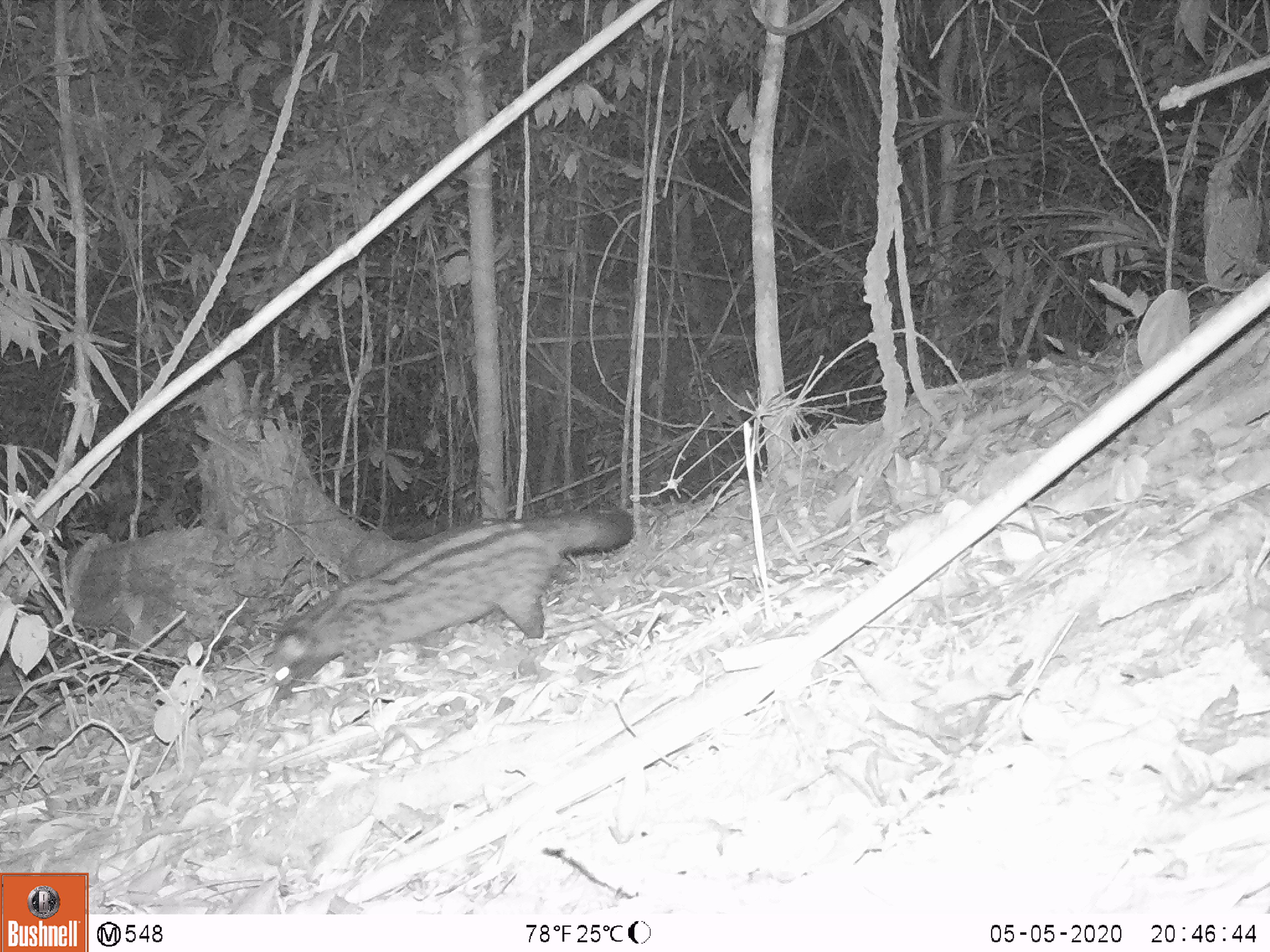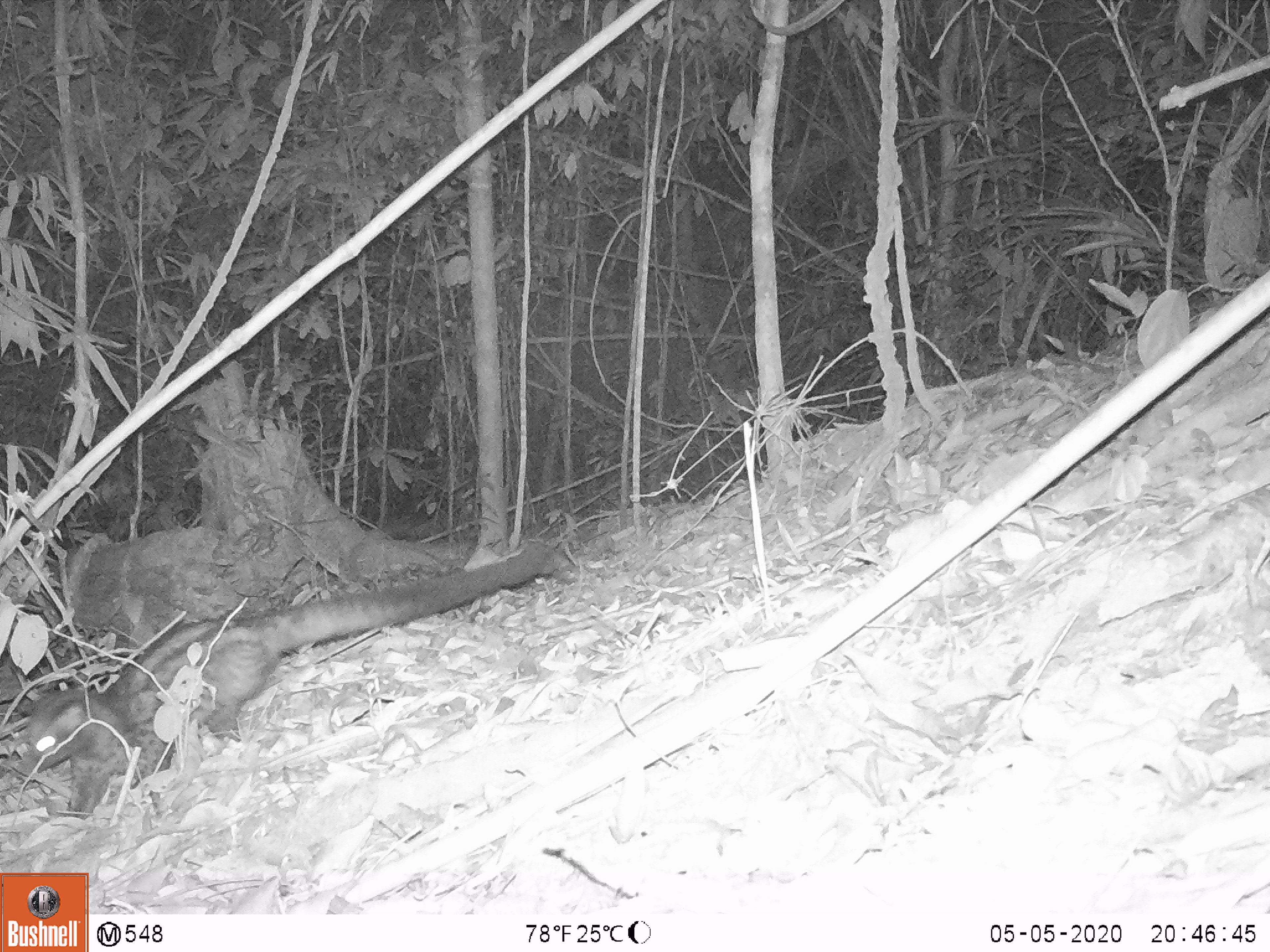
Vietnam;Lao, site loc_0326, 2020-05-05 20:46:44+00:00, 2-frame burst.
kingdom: Animalia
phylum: Chordata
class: Mammalia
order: Carnivora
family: Viverridae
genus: Paradoxurus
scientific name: Paradoxurus hermaphroditus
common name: common palm civet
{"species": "common palm civet (Paradoxurus hermaphroditus)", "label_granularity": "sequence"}